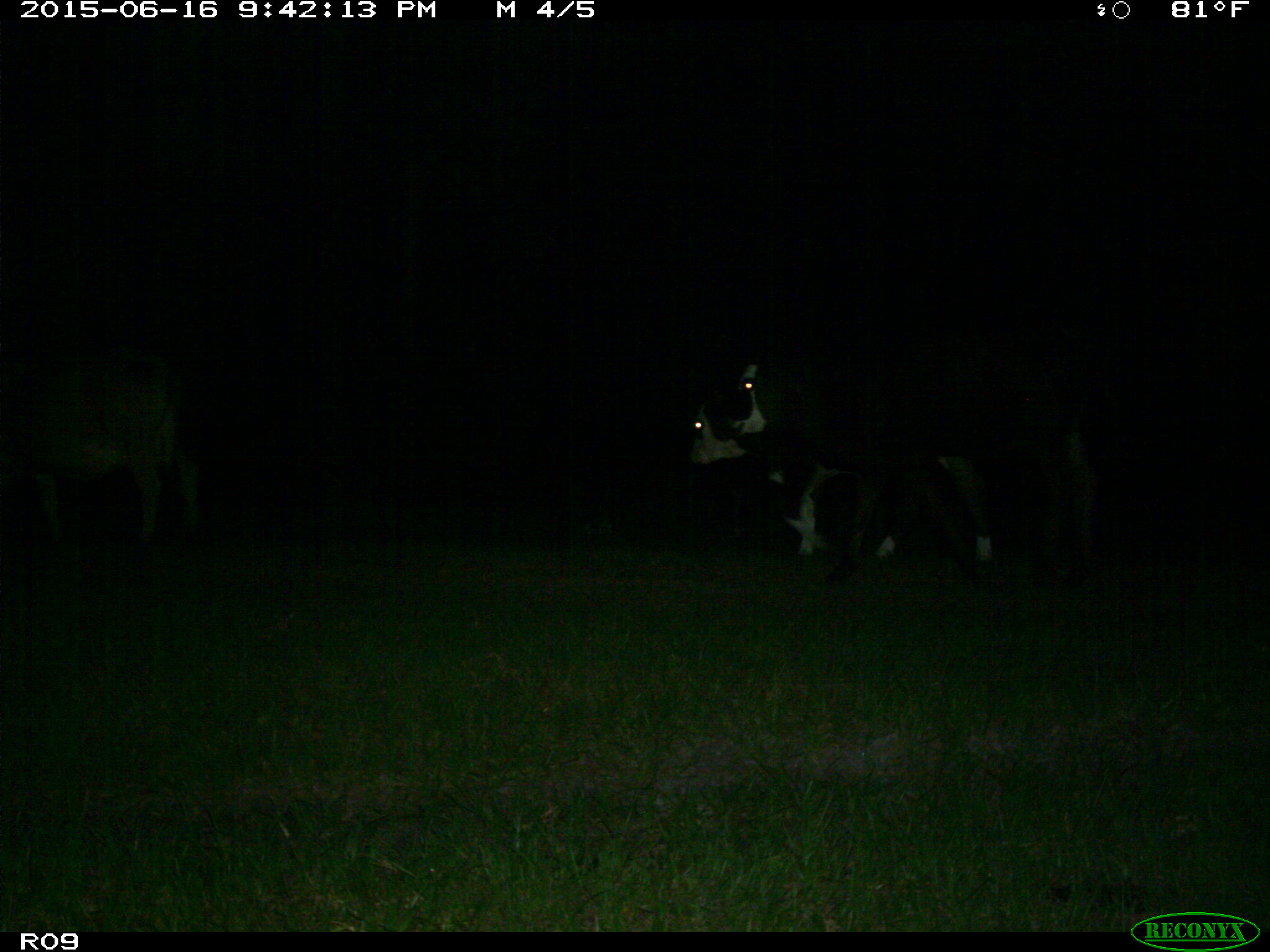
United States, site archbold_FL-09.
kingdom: Animalia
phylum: Chordata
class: Mammalia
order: Artiodactyla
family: Bovidae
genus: Bos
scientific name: Bos taurus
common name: domestic cow